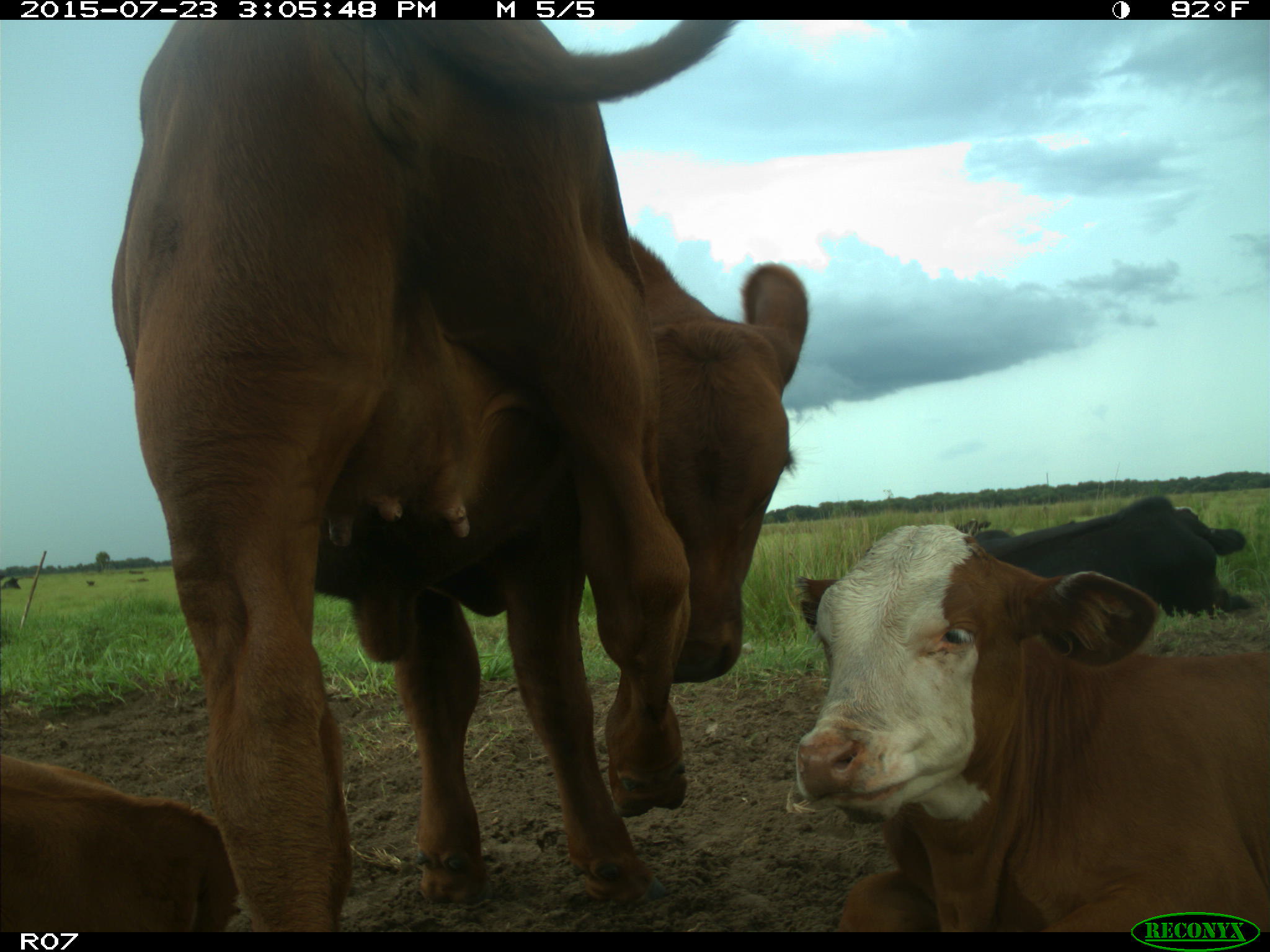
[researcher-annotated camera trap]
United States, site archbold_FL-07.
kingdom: Animalia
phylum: Chordata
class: Mammalia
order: Artiodactyla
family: Bovidae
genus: Bos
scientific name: Bos taurus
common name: domestic cow